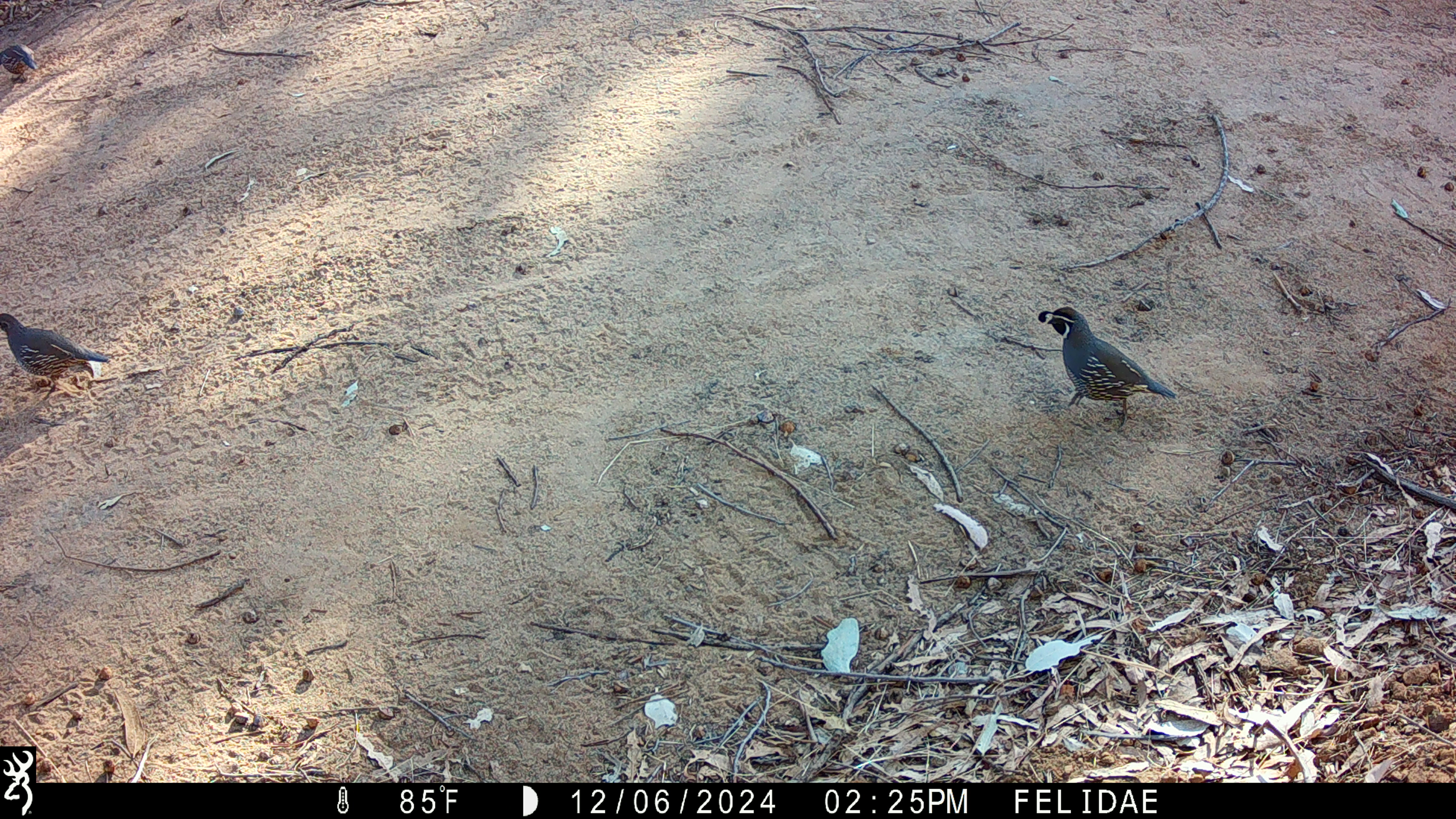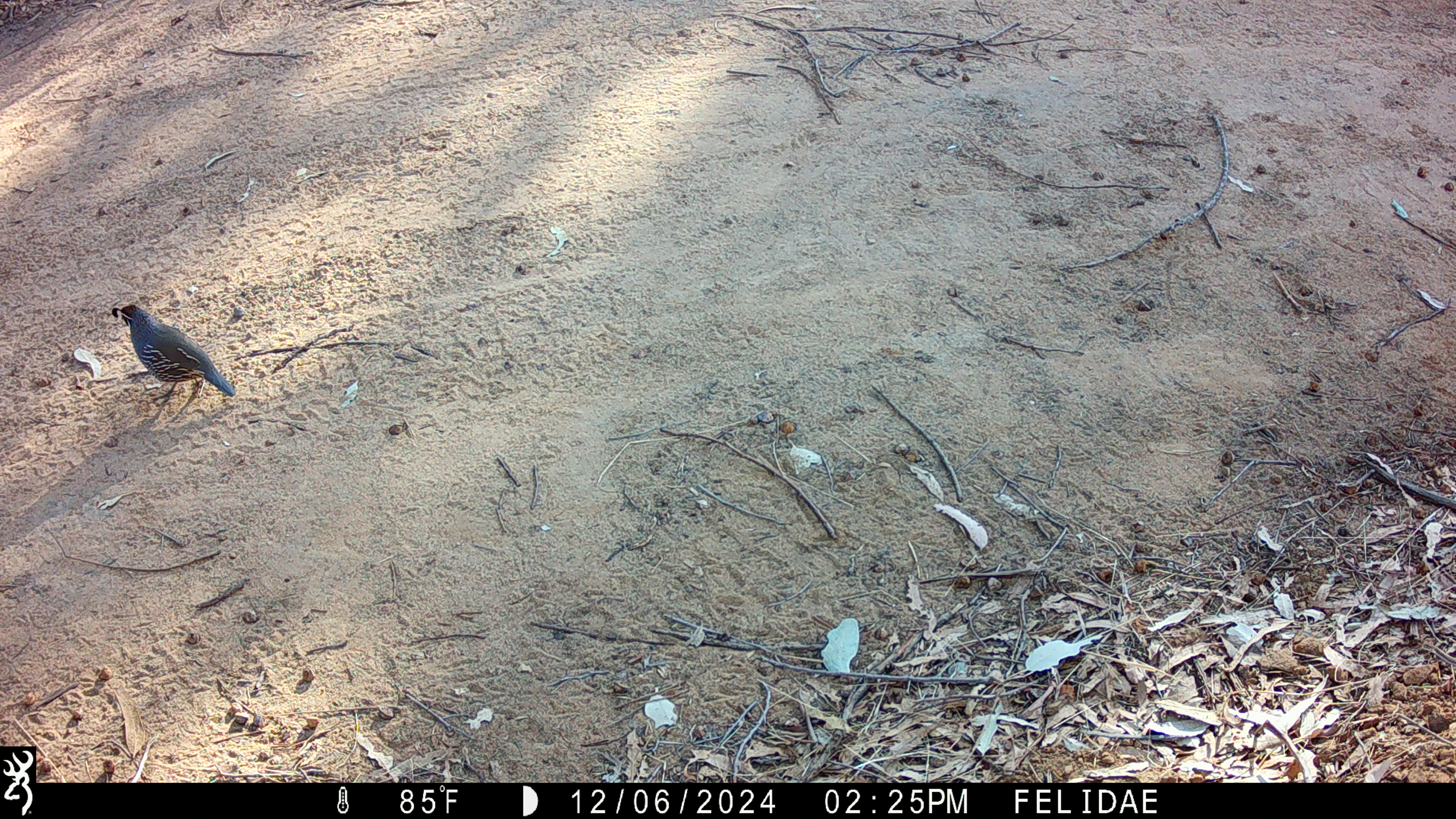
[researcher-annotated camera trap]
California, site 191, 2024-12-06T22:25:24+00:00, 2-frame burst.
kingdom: Animalia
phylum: Chordata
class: Aves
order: Galliformes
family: Odontophoridae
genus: Callipepla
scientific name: Callipepla californica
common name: california quail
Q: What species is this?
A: California quail (Callipepla californica).